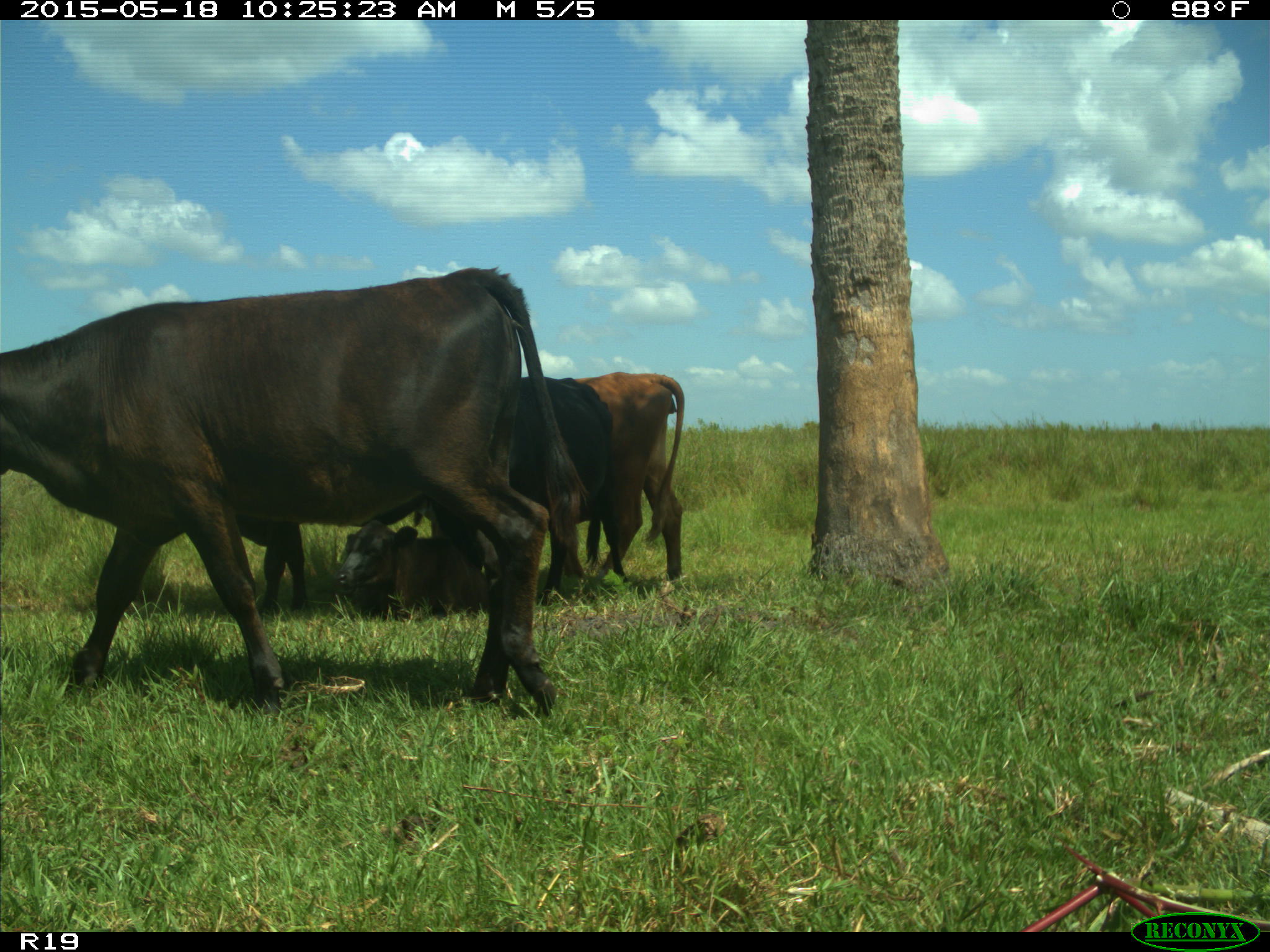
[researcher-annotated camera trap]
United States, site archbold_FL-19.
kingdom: Animalia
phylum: Chordata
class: Mammalia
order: Artiodactyla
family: Bovidae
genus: Bos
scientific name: Bos taurus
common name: domestic cow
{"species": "Bos taurus (domestic cow)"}